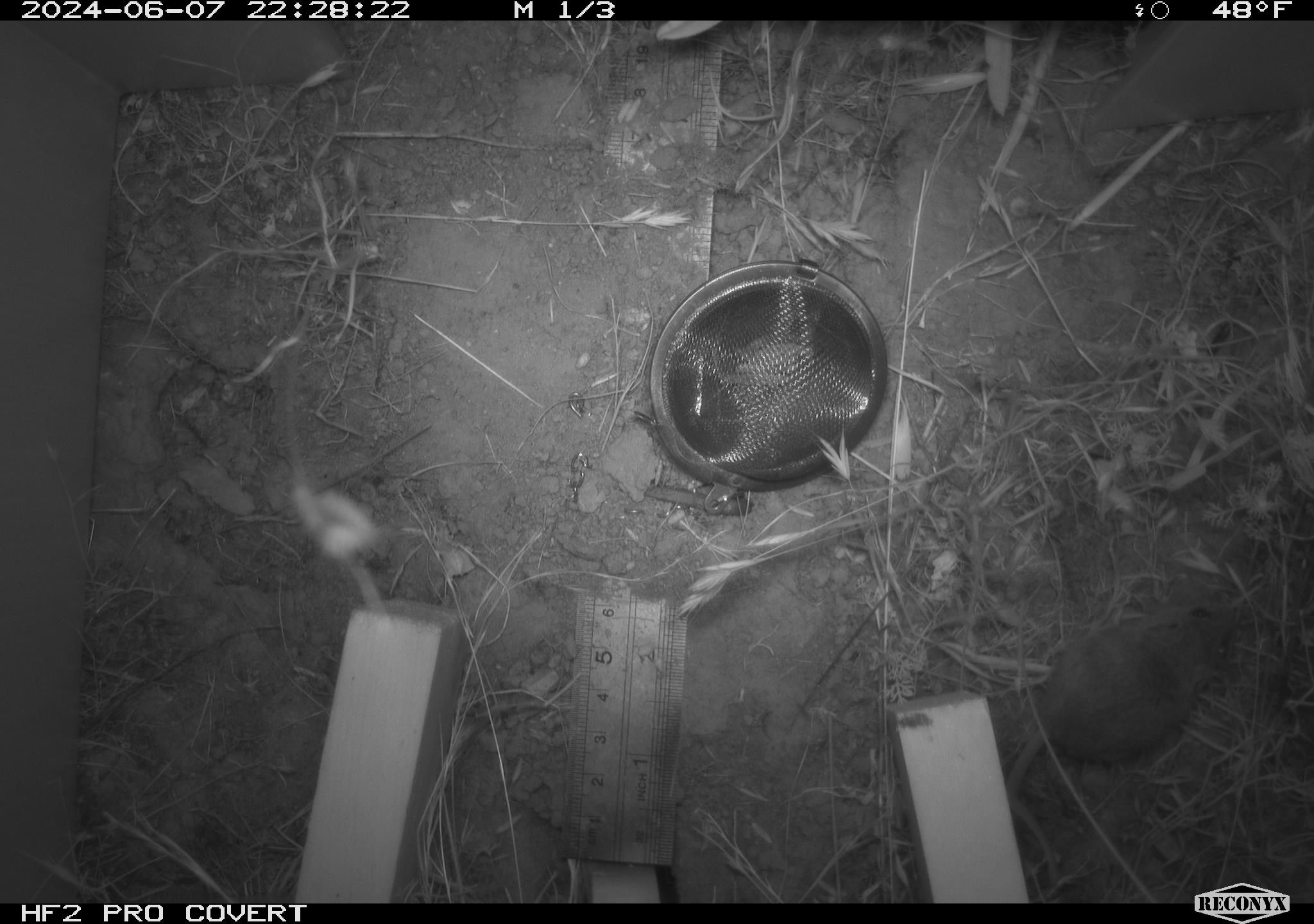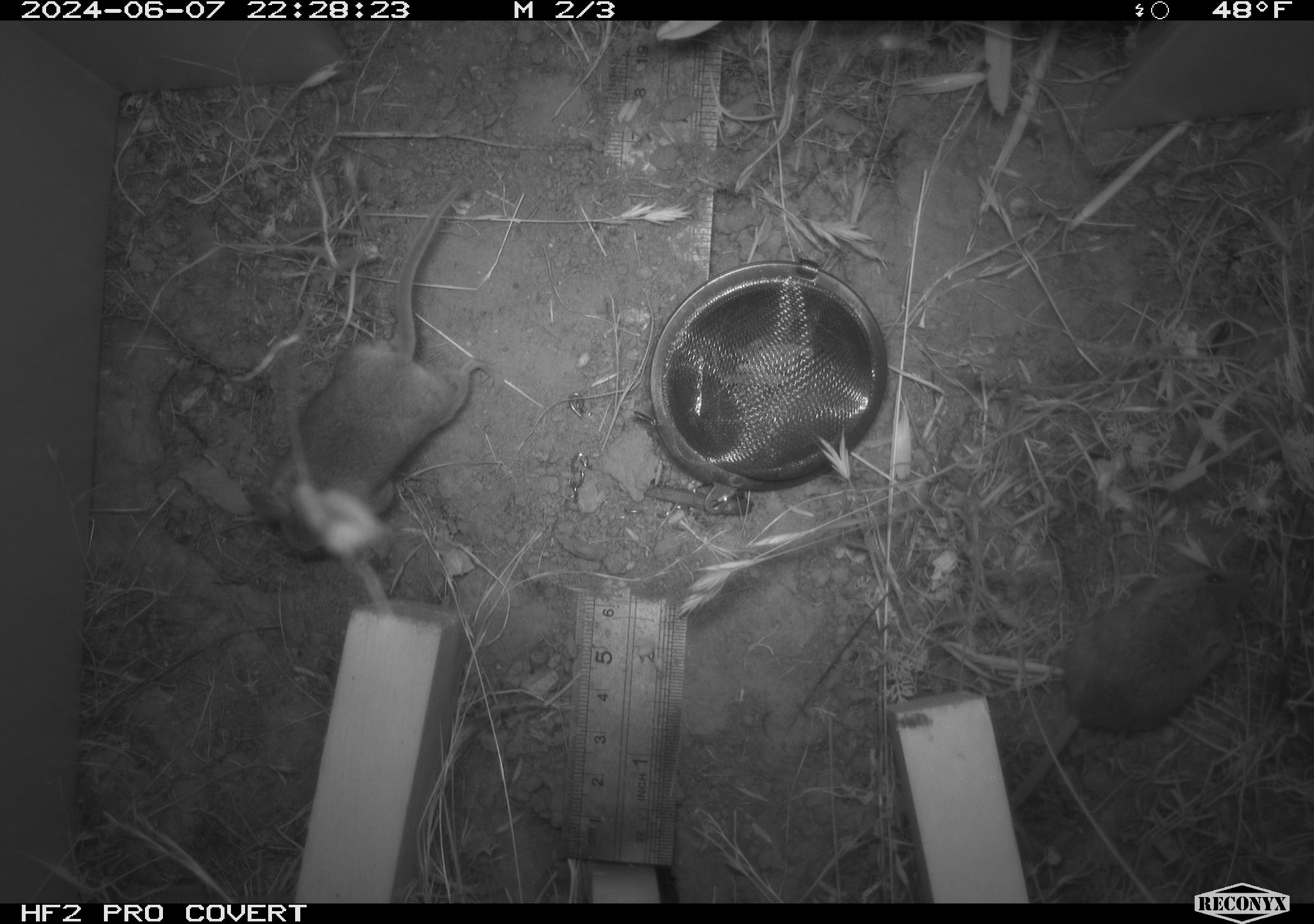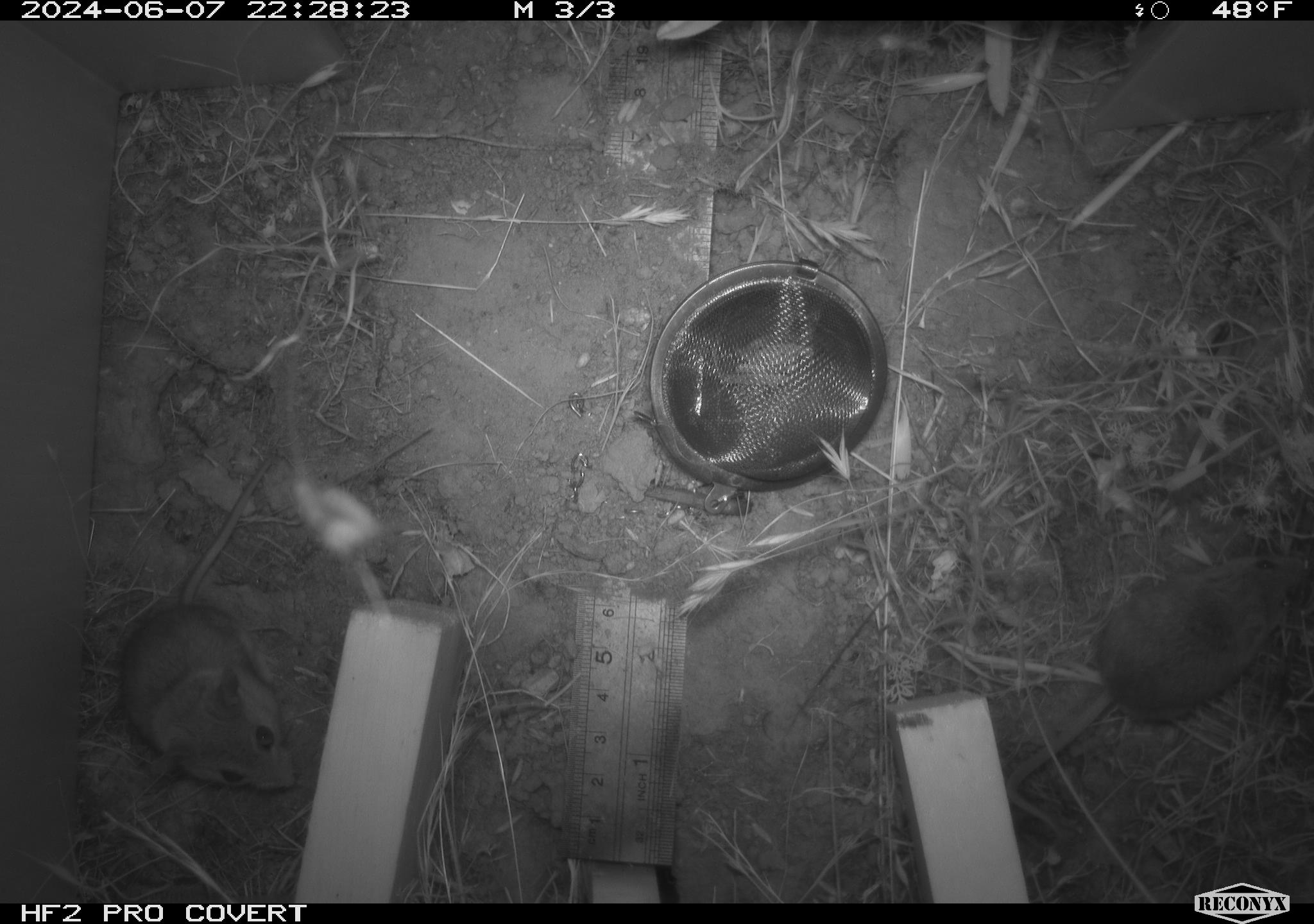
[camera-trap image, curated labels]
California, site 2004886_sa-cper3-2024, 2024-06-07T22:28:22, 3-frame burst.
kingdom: Animalia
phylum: Chordata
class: Mammalia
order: Rodentia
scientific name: Rodentia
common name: rodent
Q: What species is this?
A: Rodent (Rodentia).